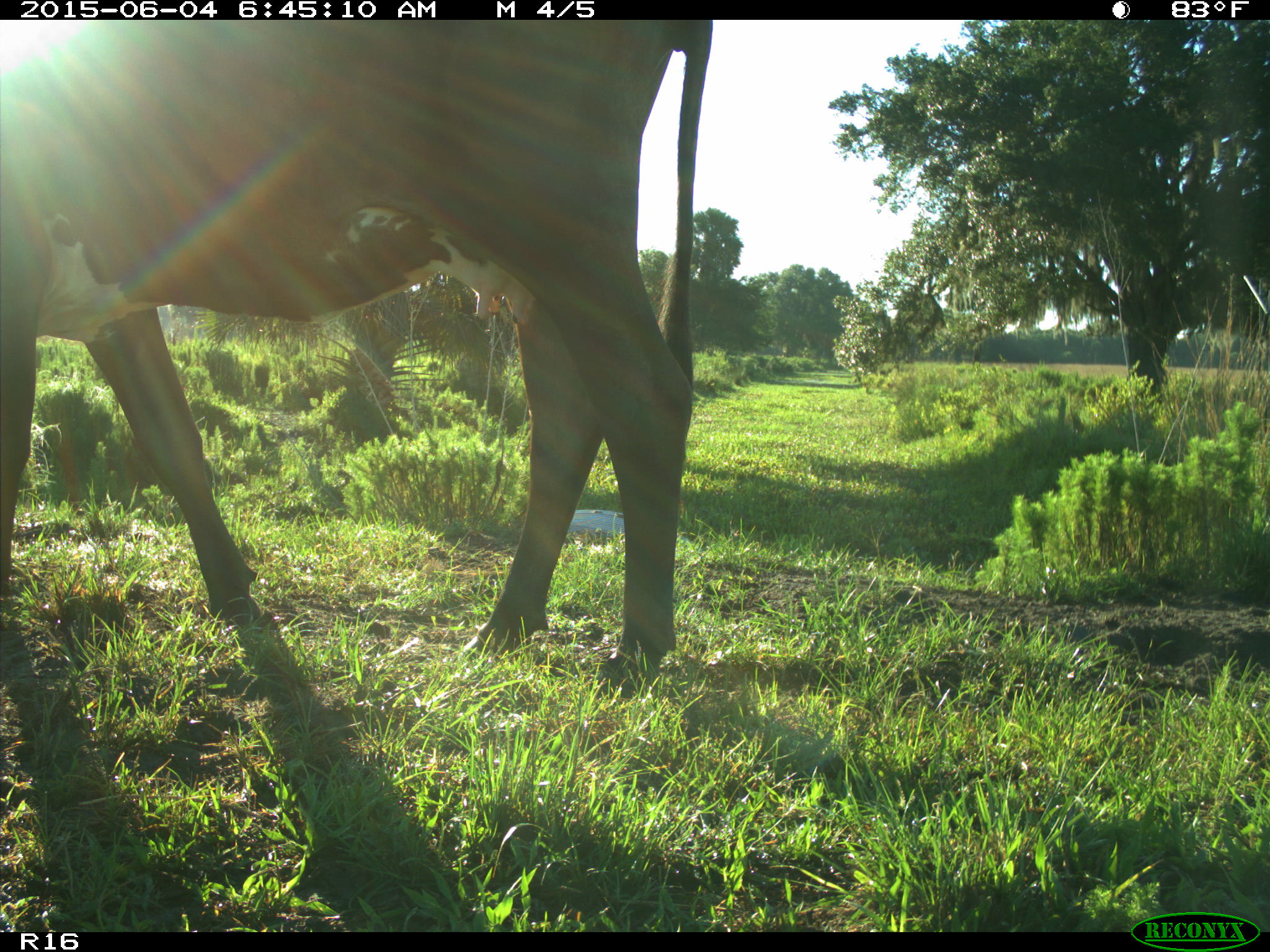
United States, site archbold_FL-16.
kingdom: Animalia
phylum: Chordata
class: Mammalia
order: Artiodactyla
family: Bovidae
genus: Bos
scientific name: Bos taurus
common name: domestic cow